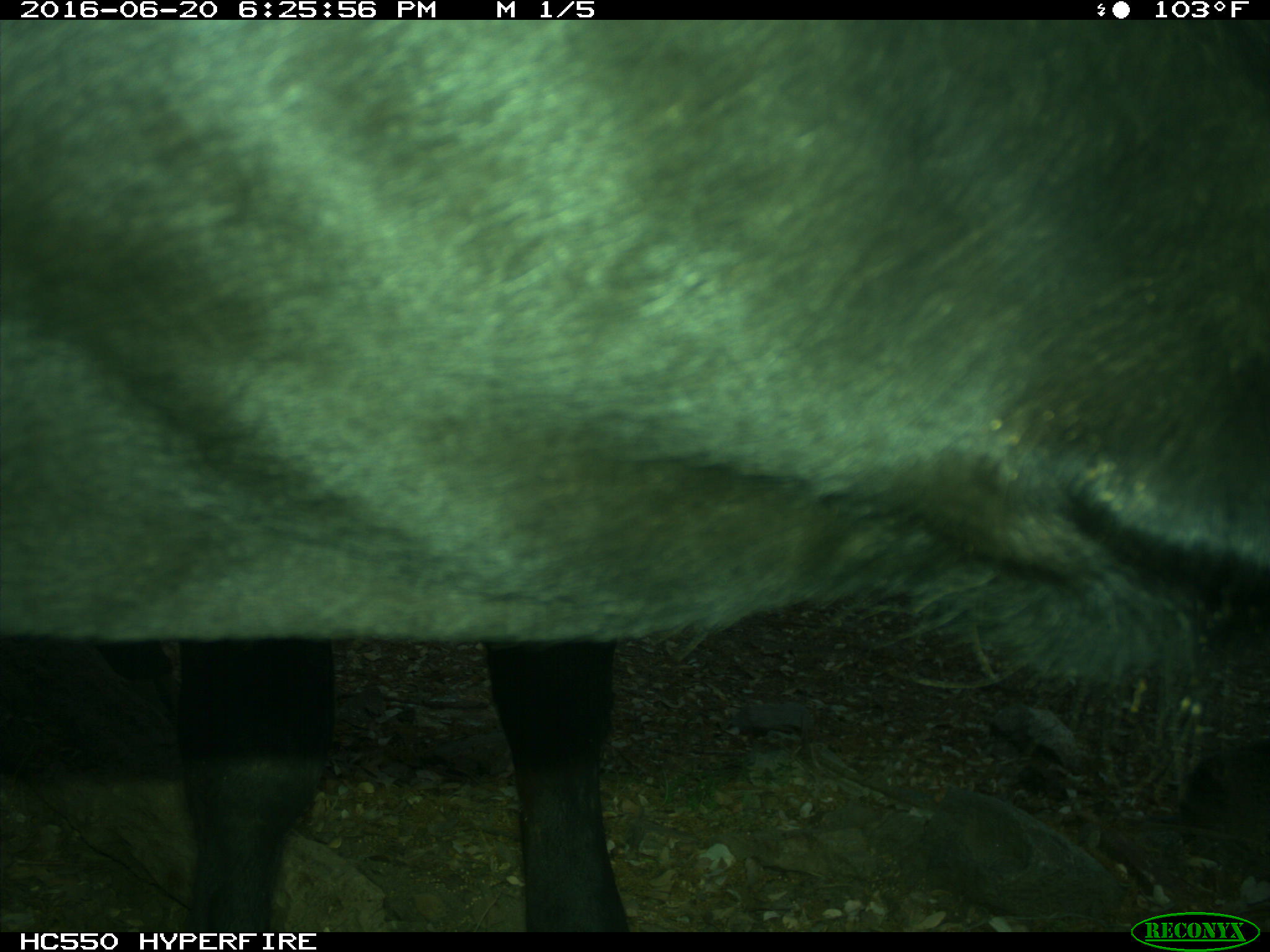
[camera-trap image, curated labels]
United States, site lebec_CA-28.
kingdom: Animalia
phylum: Chordata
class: Mammalia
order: Artiodactyla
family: Bovidae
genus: Bos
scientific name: Bos taurus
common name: domestic cow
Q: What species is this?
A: Bos taurus (domestic cow).